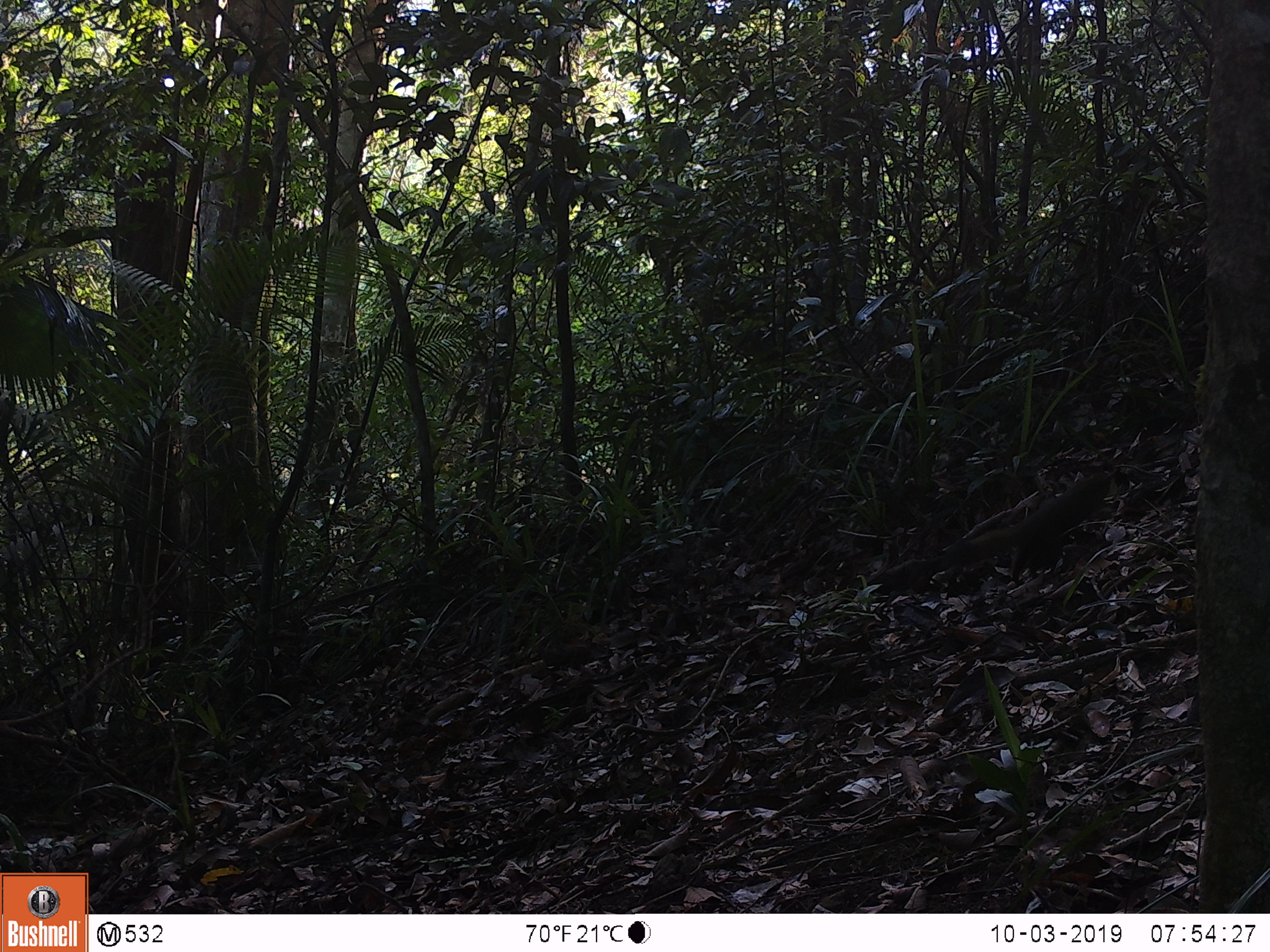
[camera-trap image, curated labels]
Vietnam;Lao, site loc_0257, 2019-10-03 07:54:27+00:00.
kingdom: Animalia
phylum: Chordata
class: Mammalia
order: Rodentia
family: Sciuridae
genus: Dremomys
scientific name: Dremomys rufigenis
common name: red-cheeked squirrel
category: red cheeked squirrel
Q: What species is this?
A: Red cheeked squirrel (red-cheeked squirrel) (Dremomys rufigenis).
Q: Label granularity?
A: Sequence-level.